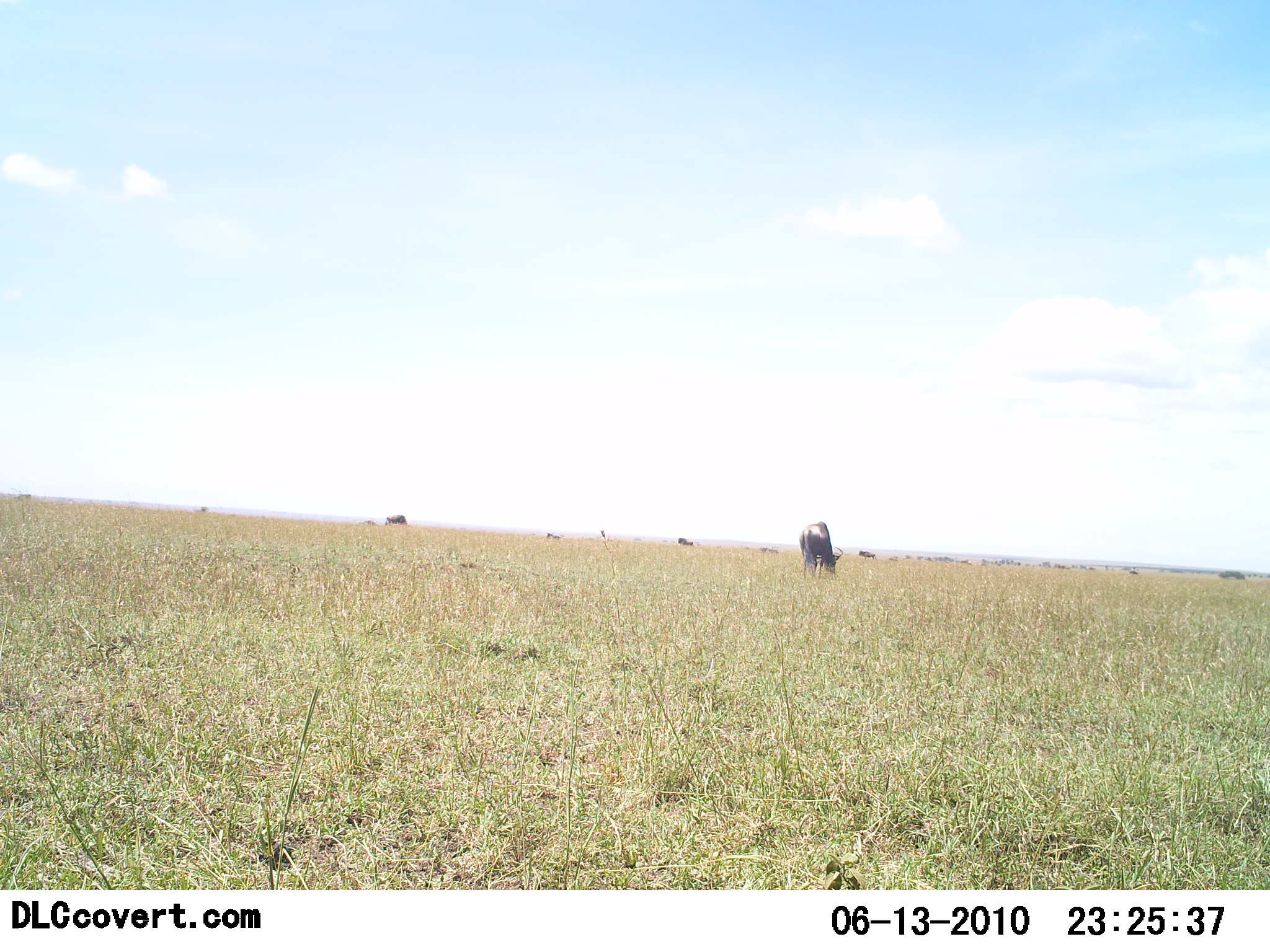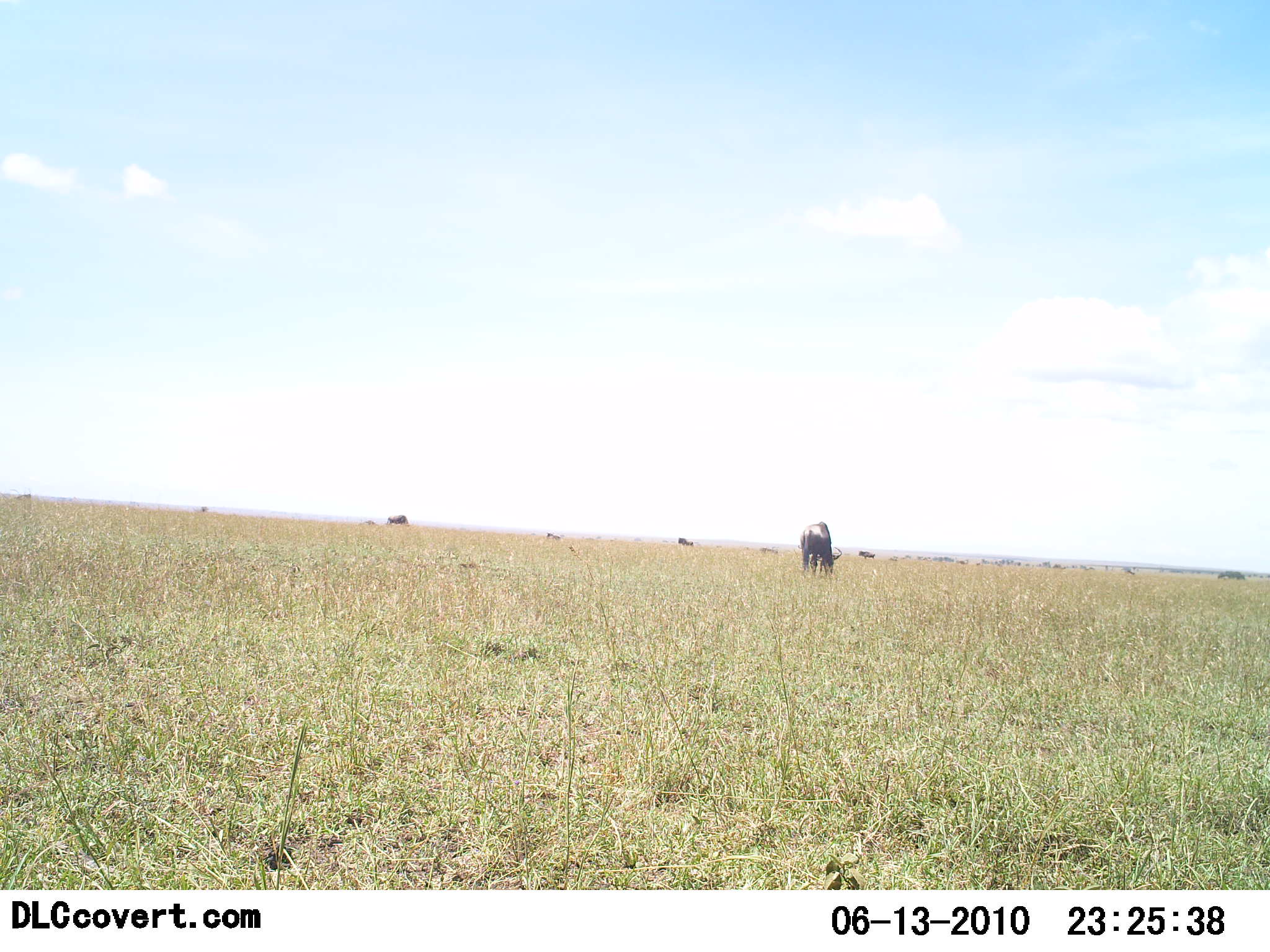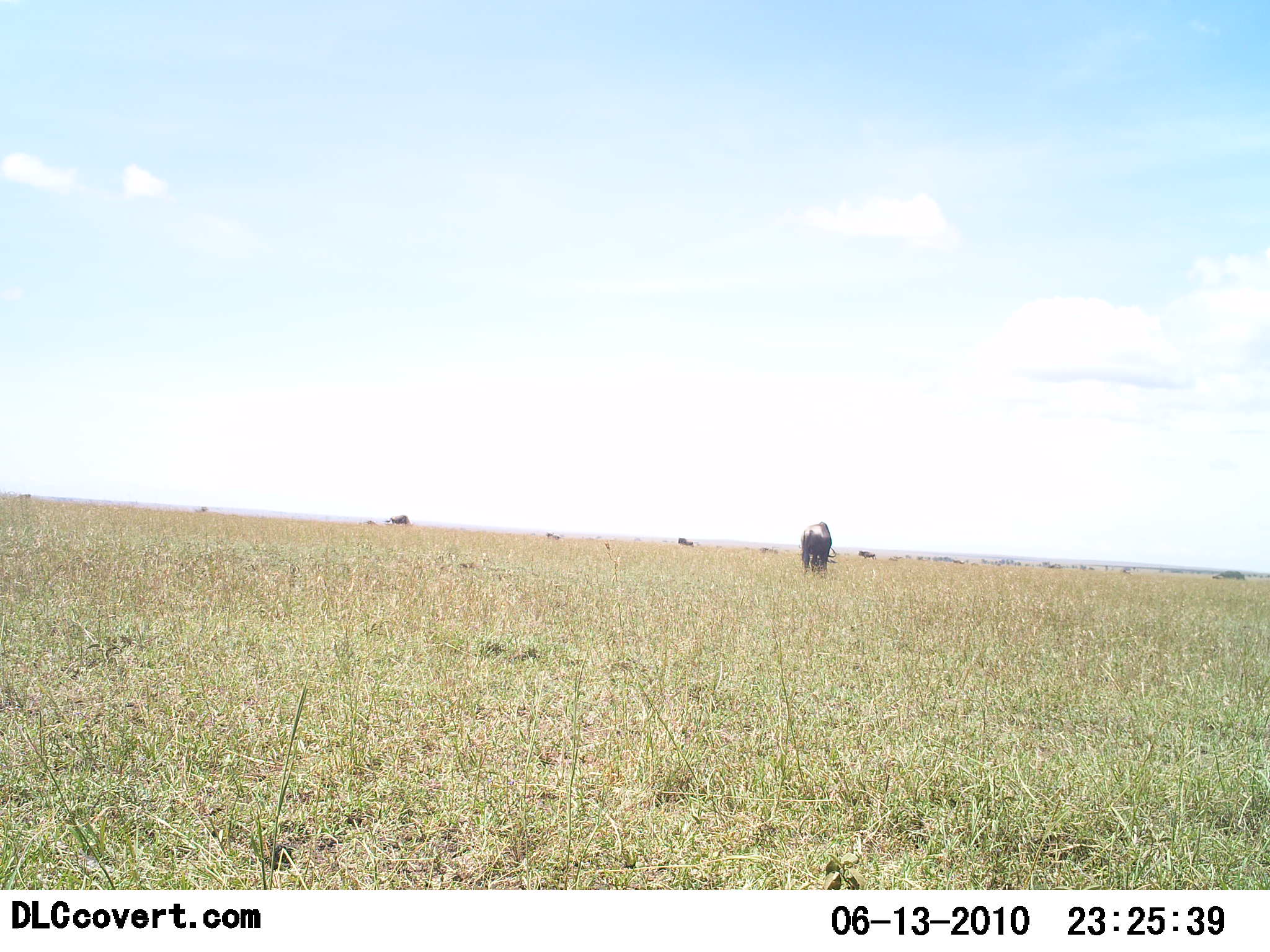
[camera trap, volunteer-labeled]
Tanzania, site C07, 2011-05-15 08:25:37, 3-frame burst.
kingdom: Animalia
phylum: Chordata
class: Mammalia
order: Artiodactyla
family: Bovidae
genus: Connochaetes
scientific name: Connochaetes taurinus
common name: blue wildebeest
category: wildebeest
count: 2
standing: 30%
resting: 0%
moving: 10%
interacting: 0%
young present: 0%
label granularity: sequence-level